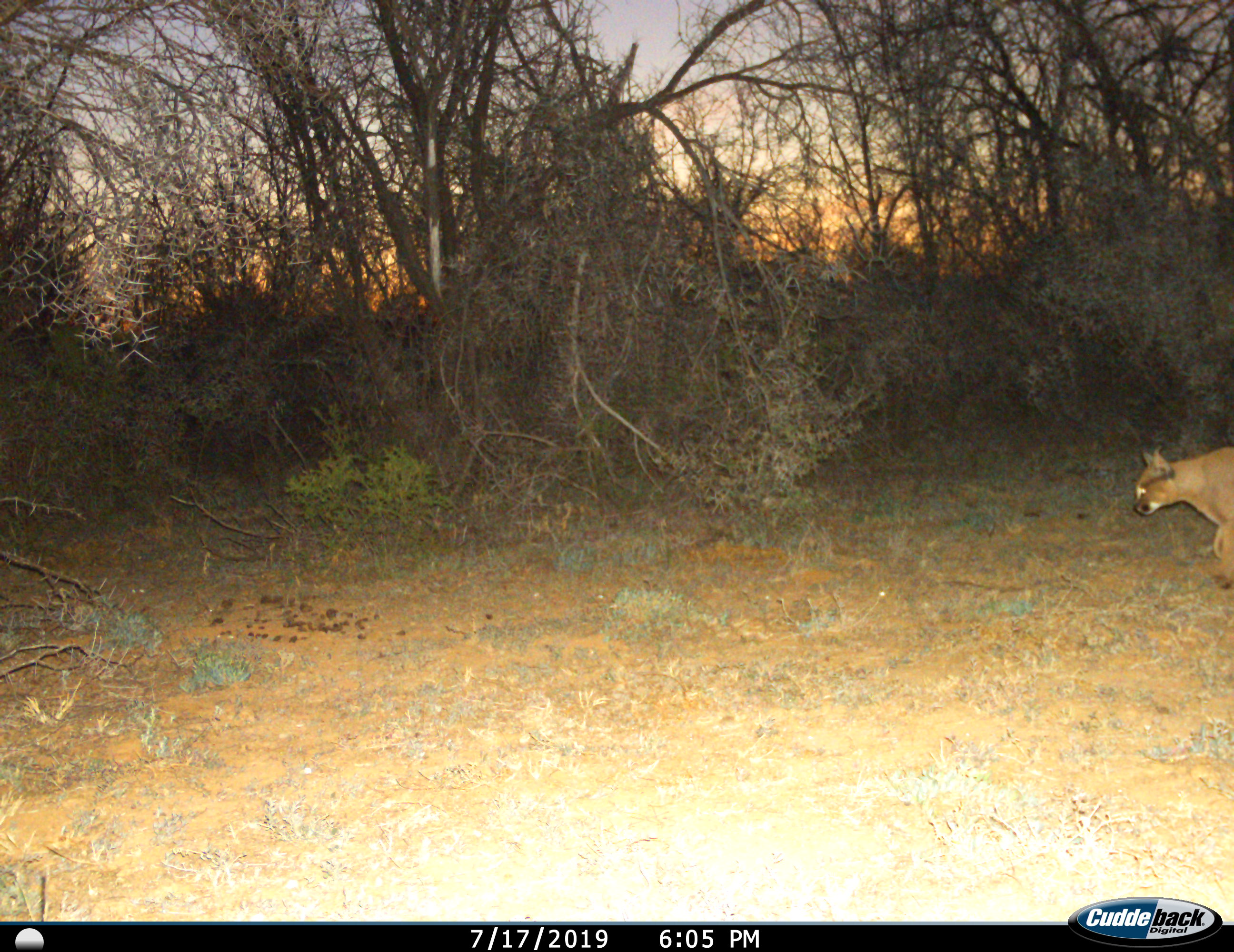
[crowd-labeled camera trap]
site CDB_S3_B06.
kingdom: Animalia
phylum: Chordata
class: Mammalia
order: Carnivora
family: Felidae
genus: Caracal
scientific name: Caracal caracal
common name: caracal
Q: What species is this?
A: Caracal (Caracal caracal).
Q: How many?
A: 1.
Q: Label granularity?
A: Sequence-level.